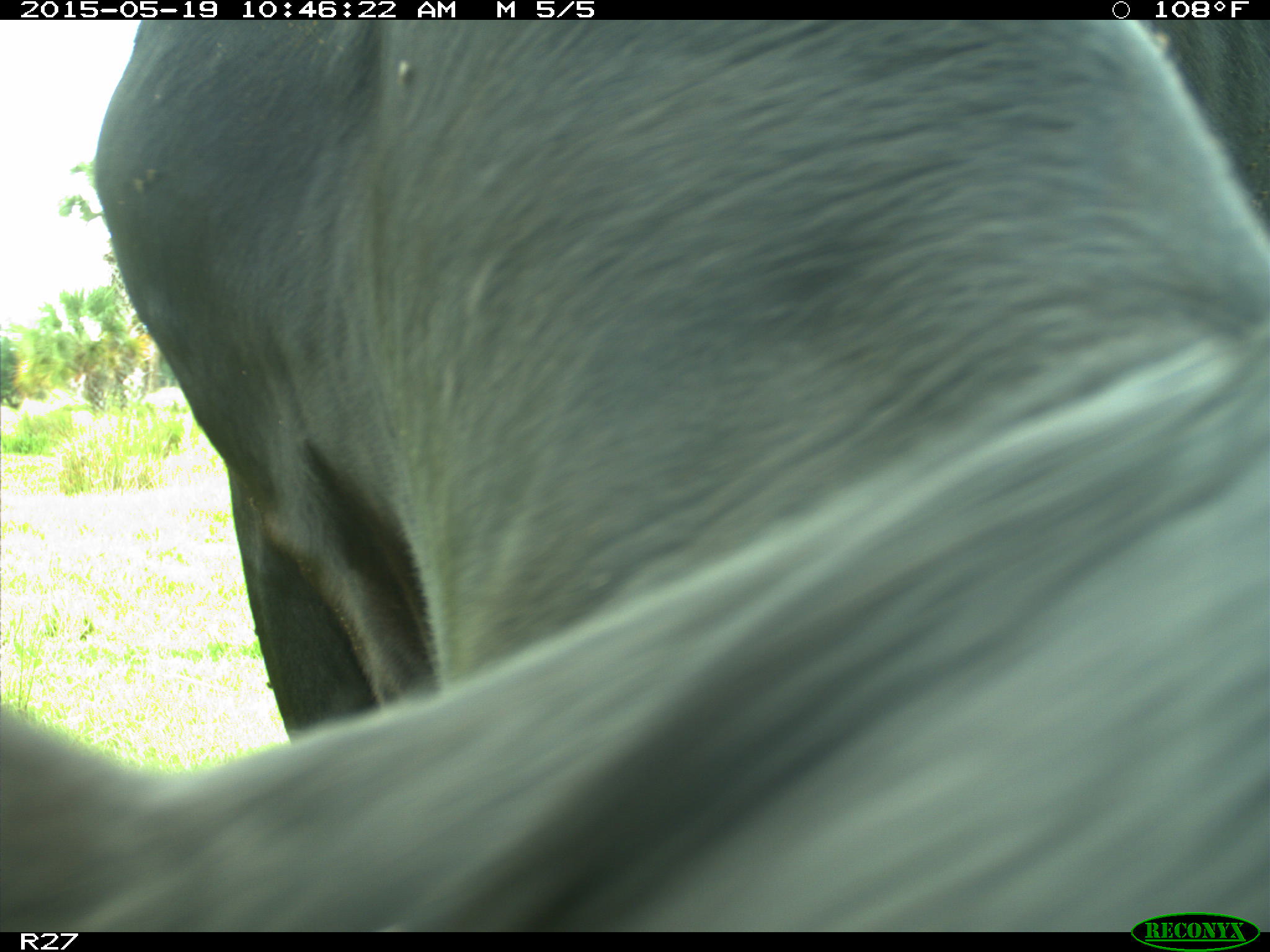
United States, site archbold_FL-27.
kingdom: Animalia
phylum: Chordata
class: Mammalia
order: Artiodactyla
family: Bovidae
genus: Bos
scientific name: Bos taurus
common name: domestic cow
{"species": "Bos taurus (domestic cow)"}